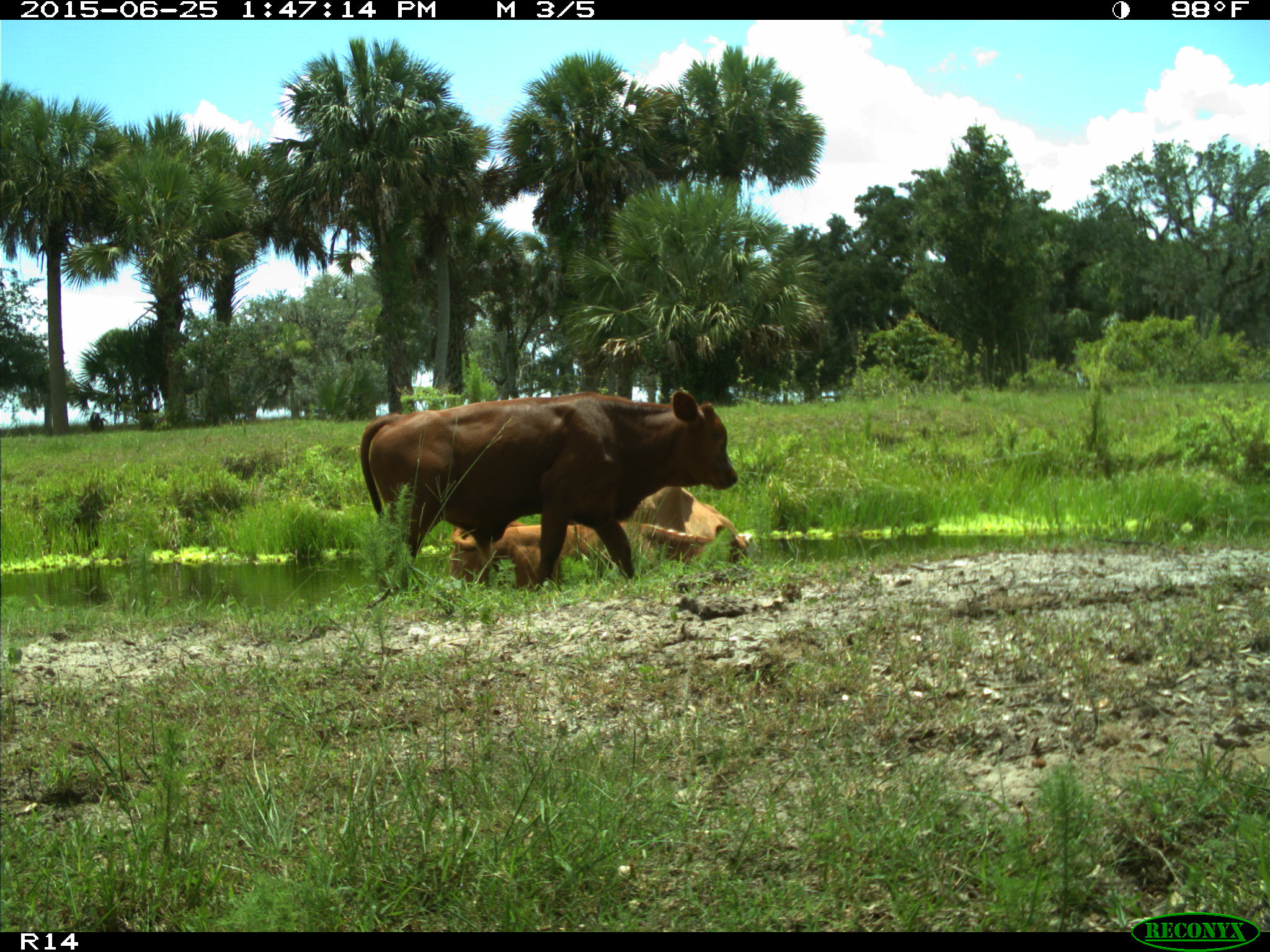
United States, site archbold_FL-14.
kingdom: Animalia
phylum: Chordata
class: Mammalia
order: Artiodactyla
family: Bovidae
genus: Bos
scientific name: Bos taurus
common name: domestic cow